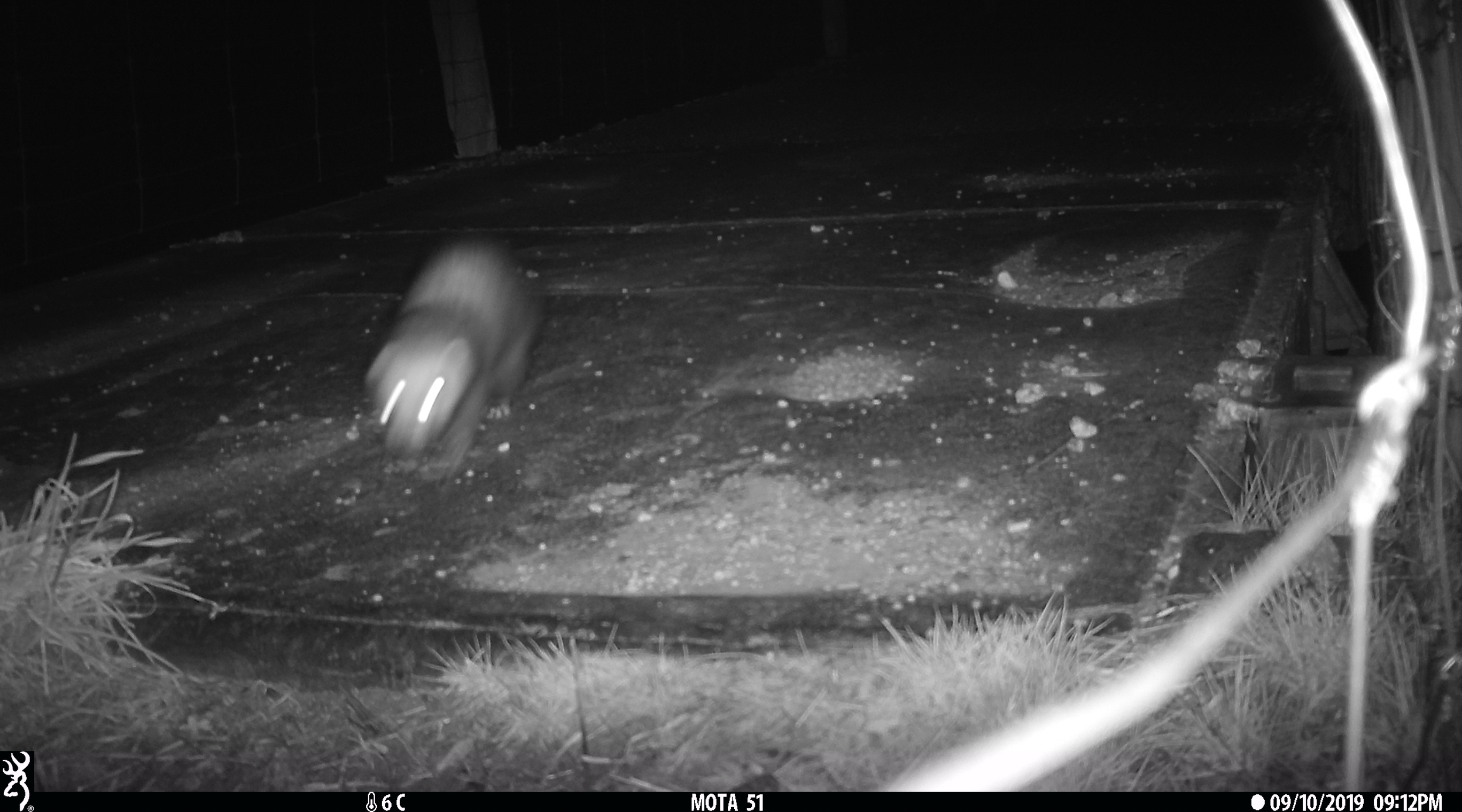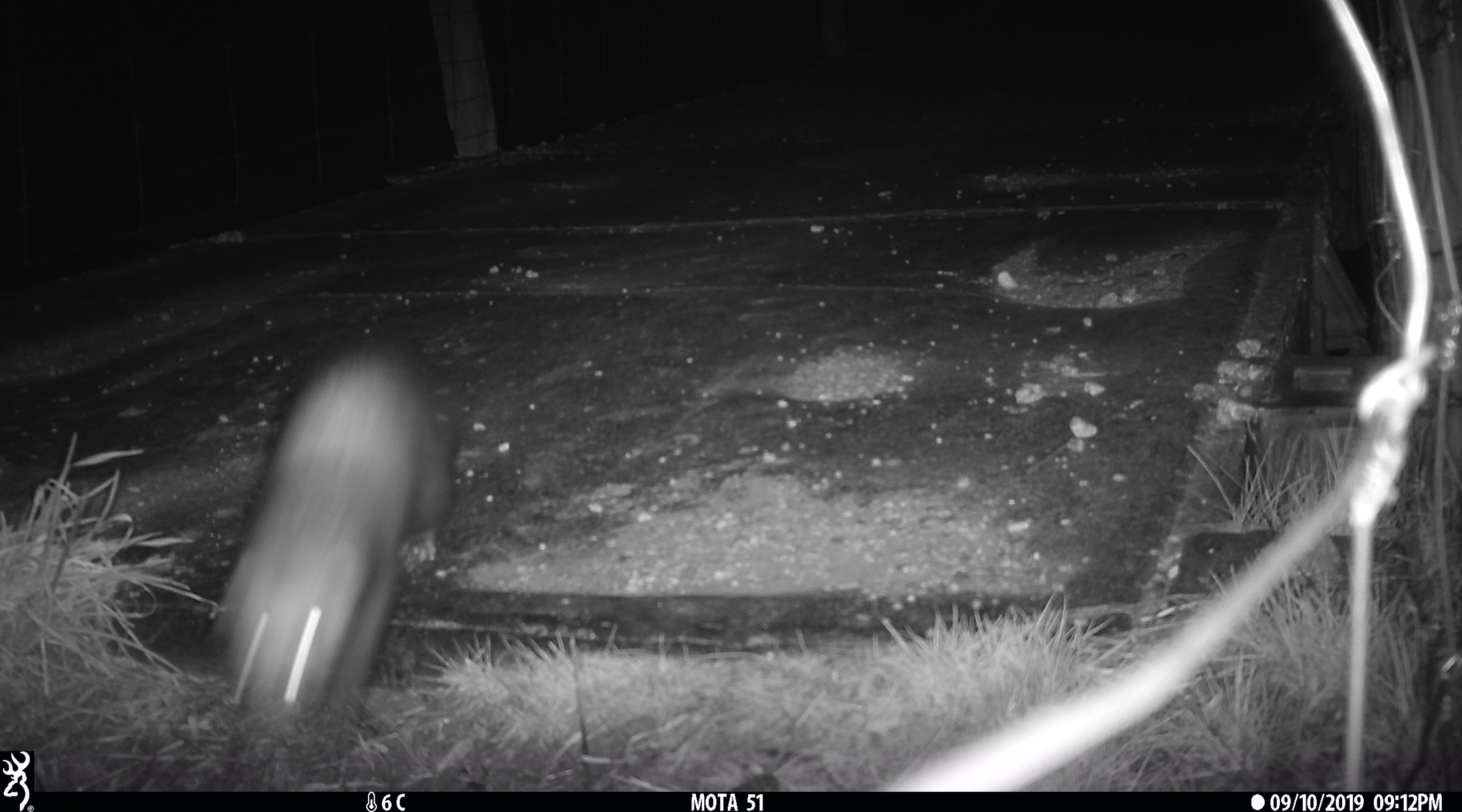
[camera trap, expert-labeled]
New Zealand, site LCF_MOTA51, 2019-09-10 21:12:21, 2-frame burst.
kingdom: Animalia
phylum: Chordata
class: Mammalia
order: Carnivora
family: Mustelidae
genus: Mustela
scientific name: Mustela furo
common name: ferret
Ferret (Mustela furo).